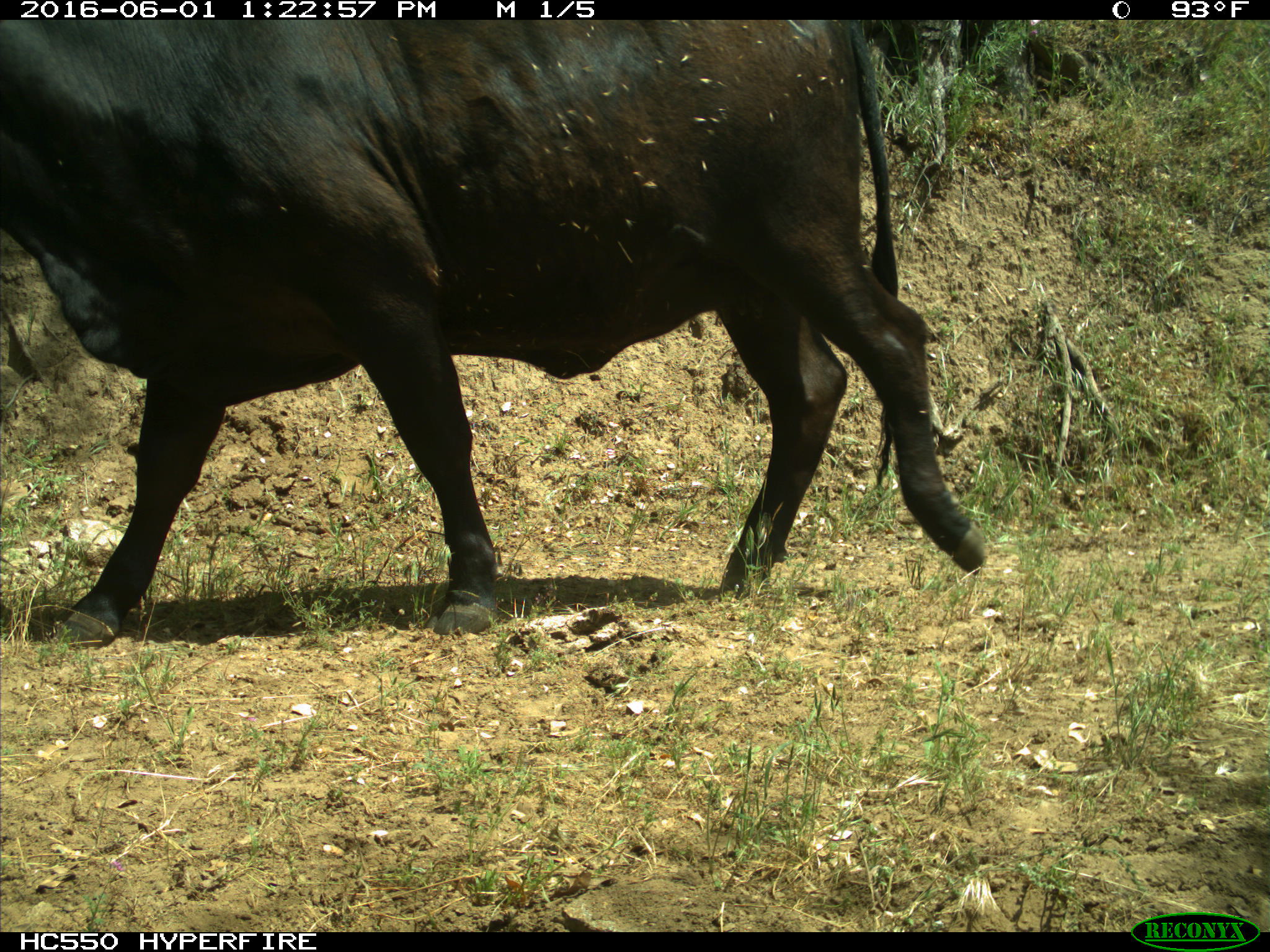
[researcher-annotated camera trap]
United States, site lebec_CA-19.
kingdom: Animalia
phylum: Chordata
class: Mammalia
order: Artiodactyla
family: Bovidae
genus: Bos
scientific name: Bos taurus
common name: domestic cow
Bos taurus (domestic cow).